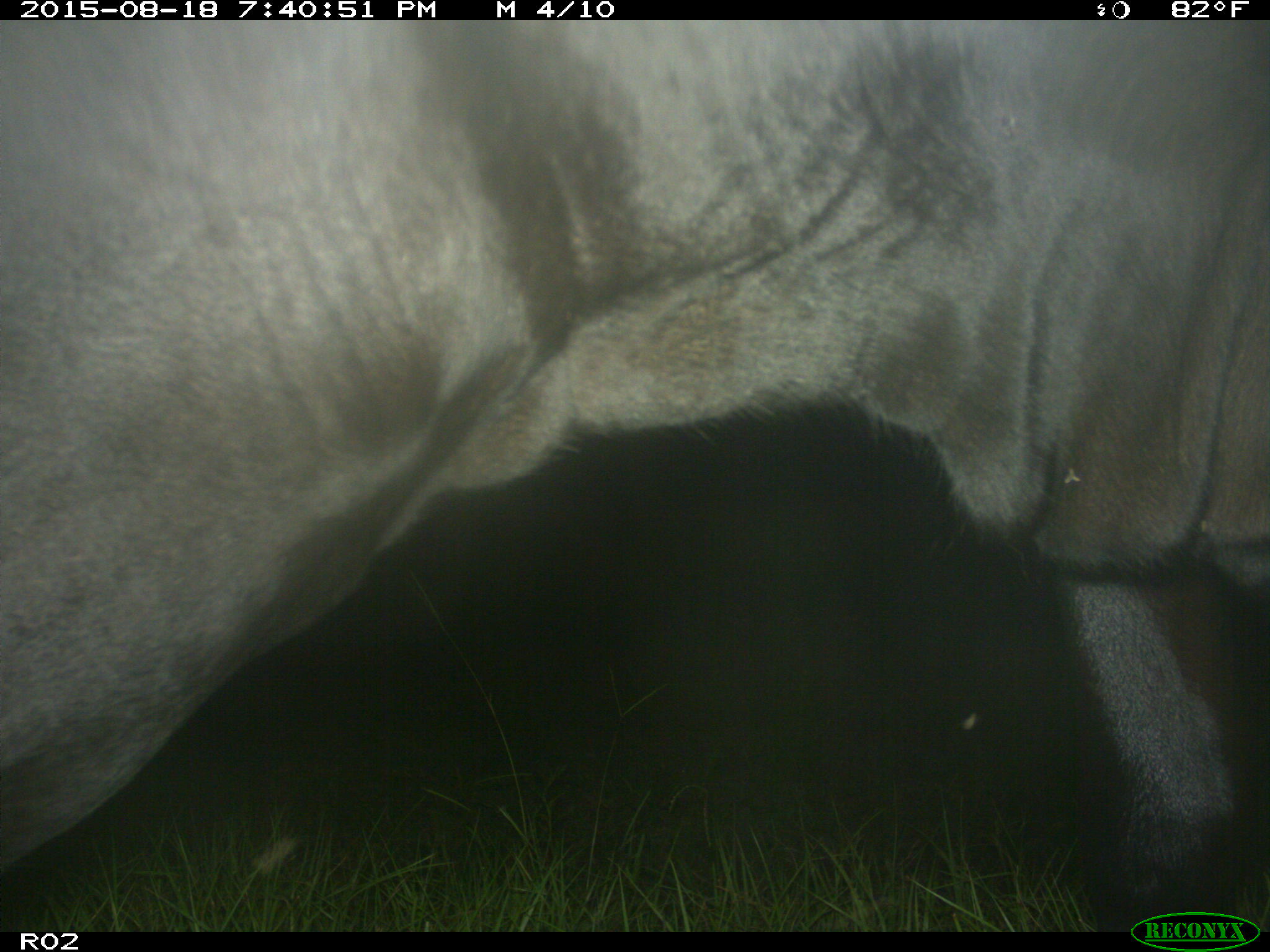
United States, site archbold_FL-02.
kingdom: Animalia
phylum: Chordata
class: Mammalia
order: Artiodactyla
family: Bovidae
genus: Bos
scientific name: Bos taurus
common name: domestic cow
Bos taurus (domestic cow).